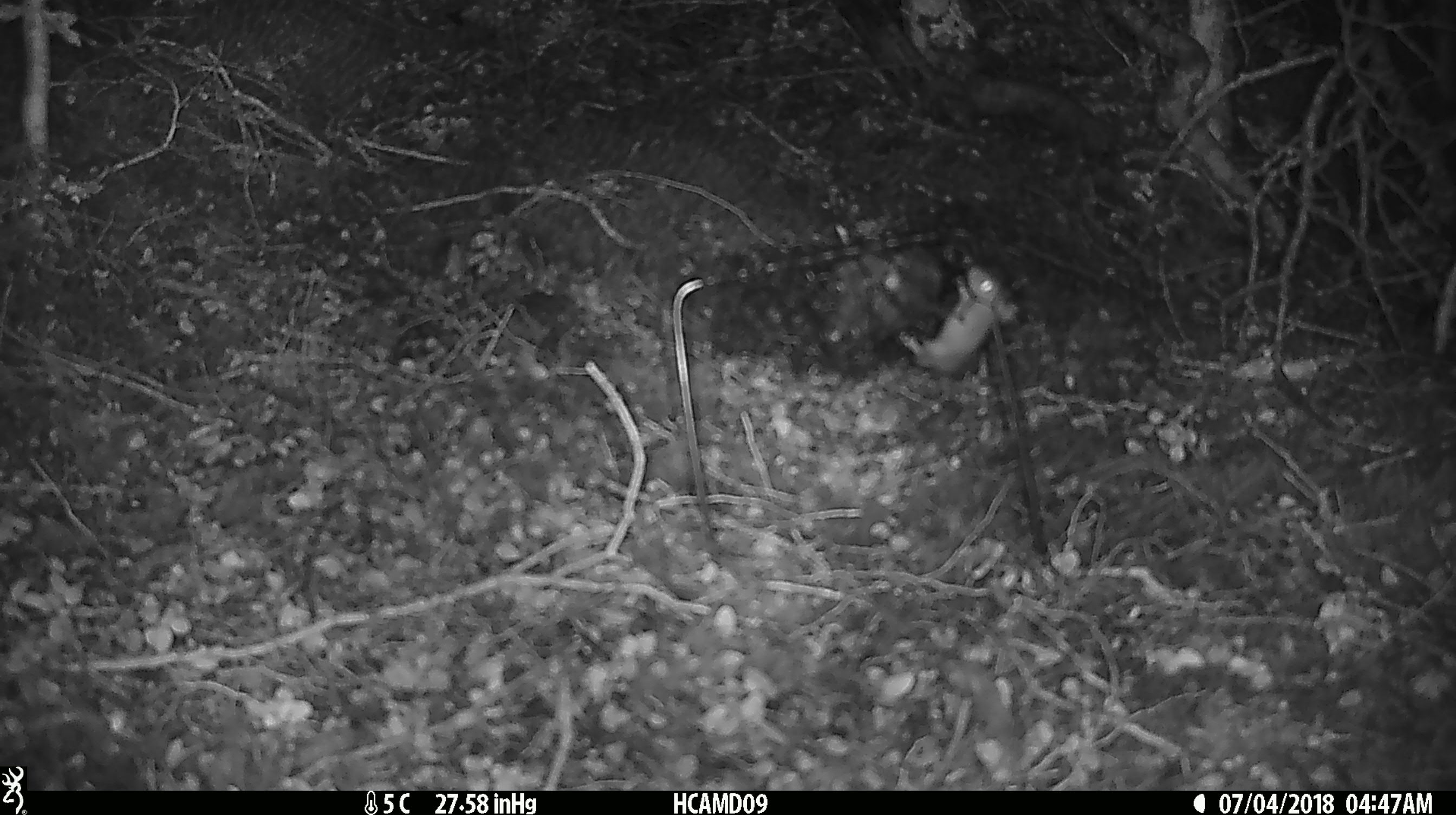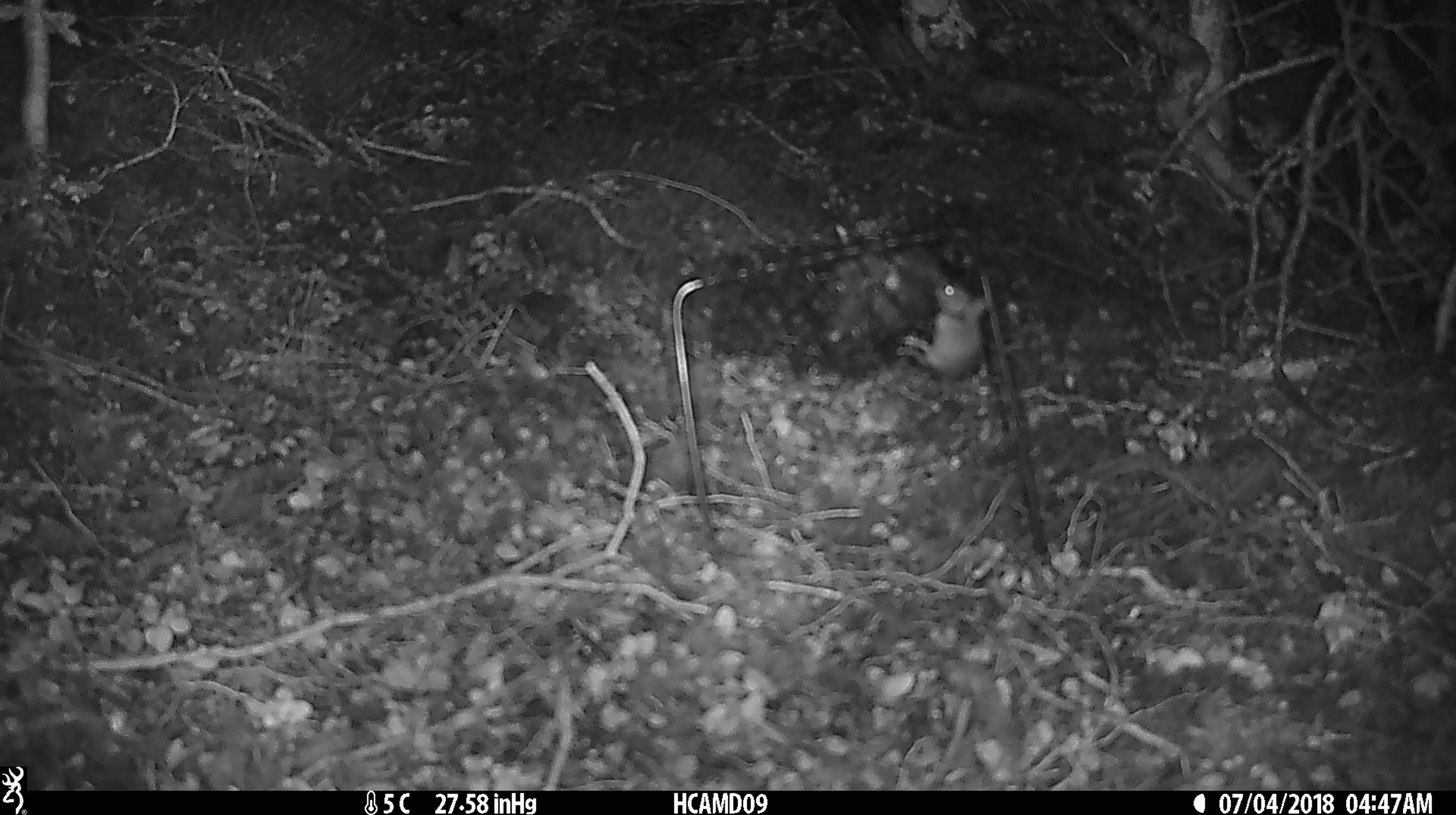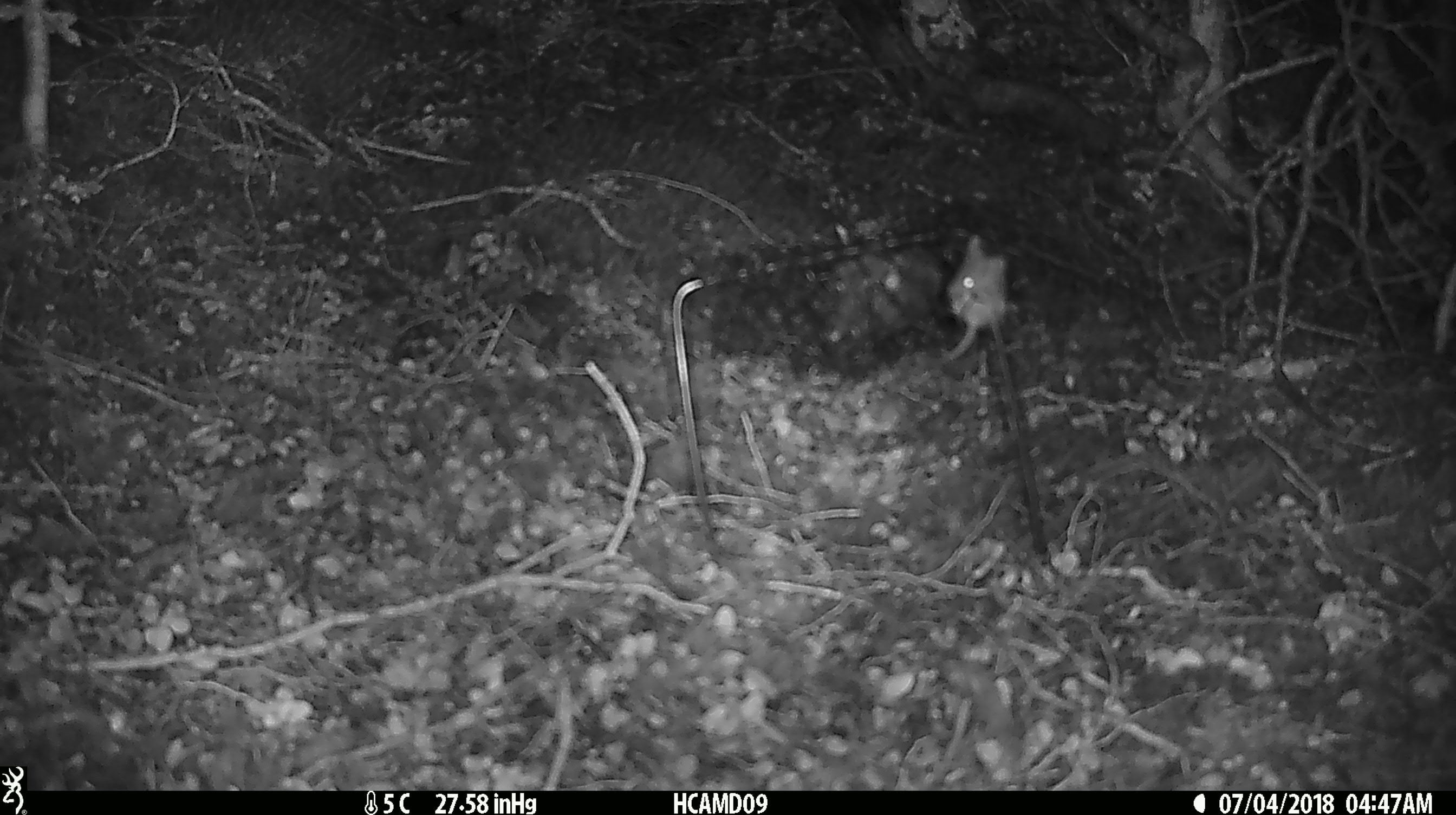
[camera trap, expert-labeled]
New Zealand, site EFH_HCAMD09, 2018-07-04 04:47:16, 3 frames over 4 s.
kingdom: Animalia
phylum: Chordata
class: Mammalia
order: Rodentia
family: Muridae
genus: Mus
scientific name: Mus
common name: mouse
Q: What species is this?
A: Mouse (Mus).